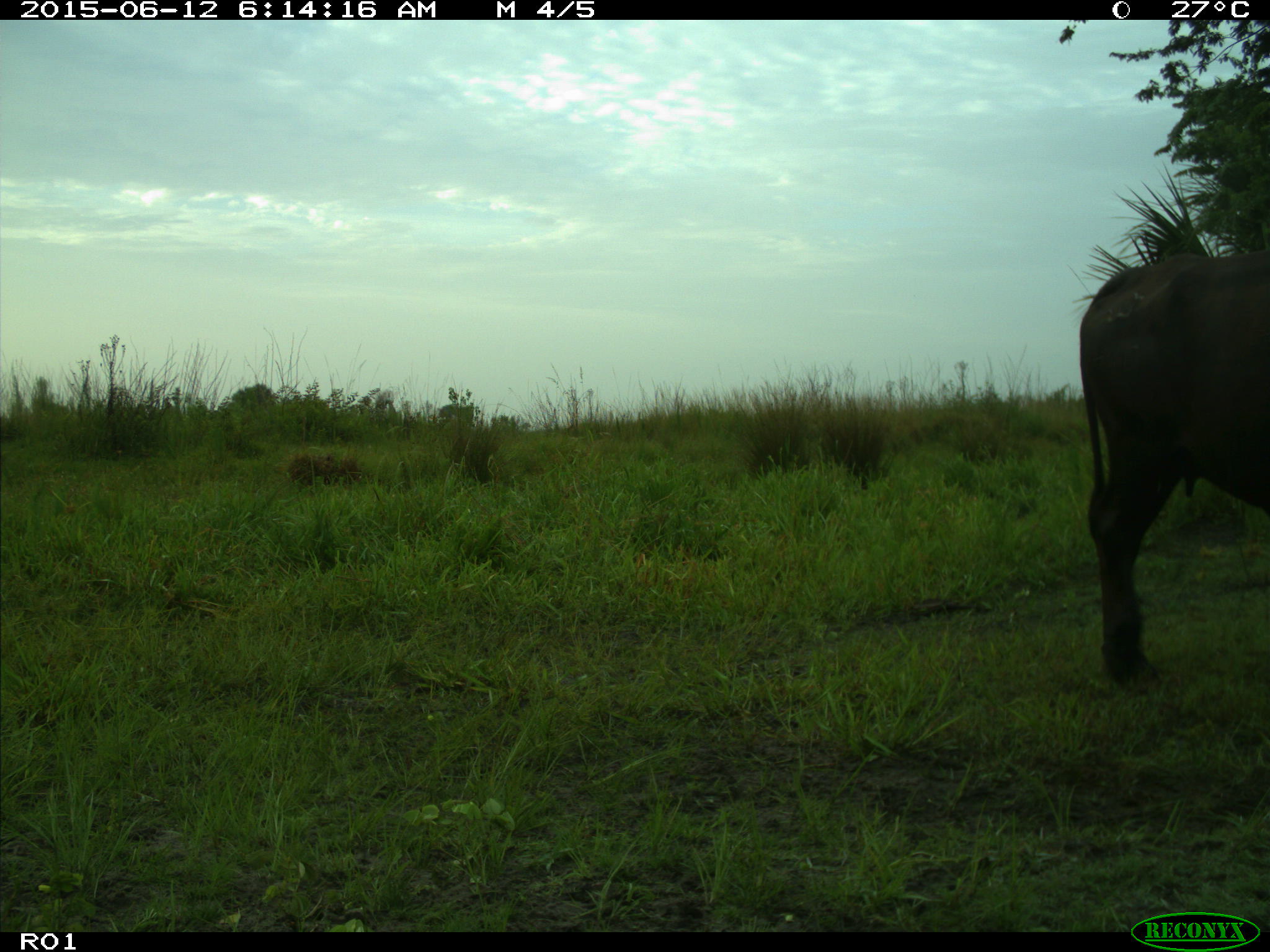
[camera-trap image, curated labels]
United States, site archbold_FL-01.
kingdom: Animalia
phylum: Chordata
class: Mammalia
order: Artiodactyla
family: Bovidae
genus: Bos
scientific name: Bos taurus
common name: domestic cow